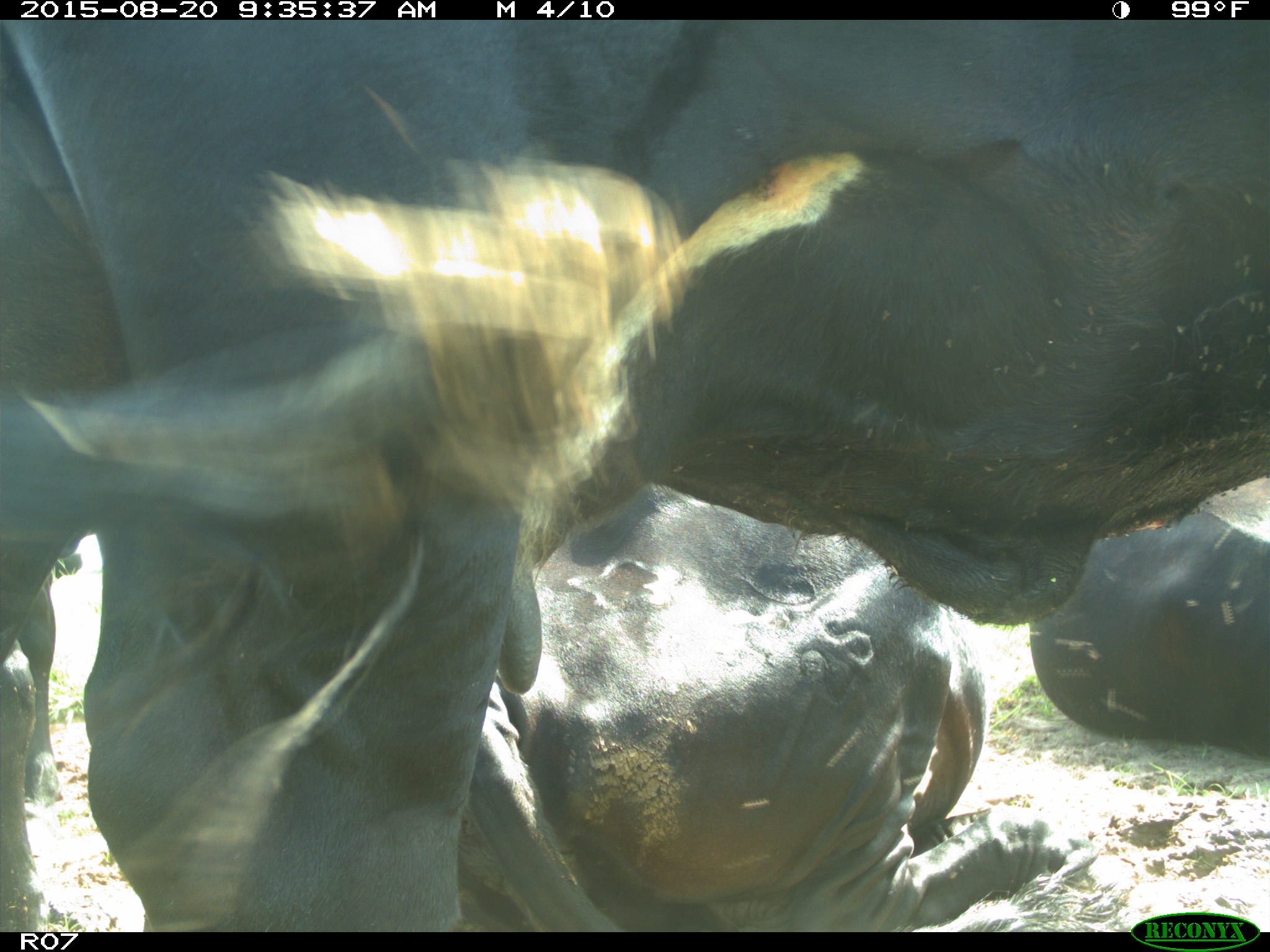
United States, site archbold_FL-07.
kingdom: Animalia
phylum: Chordata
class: Mammalia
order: Artiodactyla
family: Bovidae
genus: Bos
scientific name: Bos taurus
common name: domestic cow